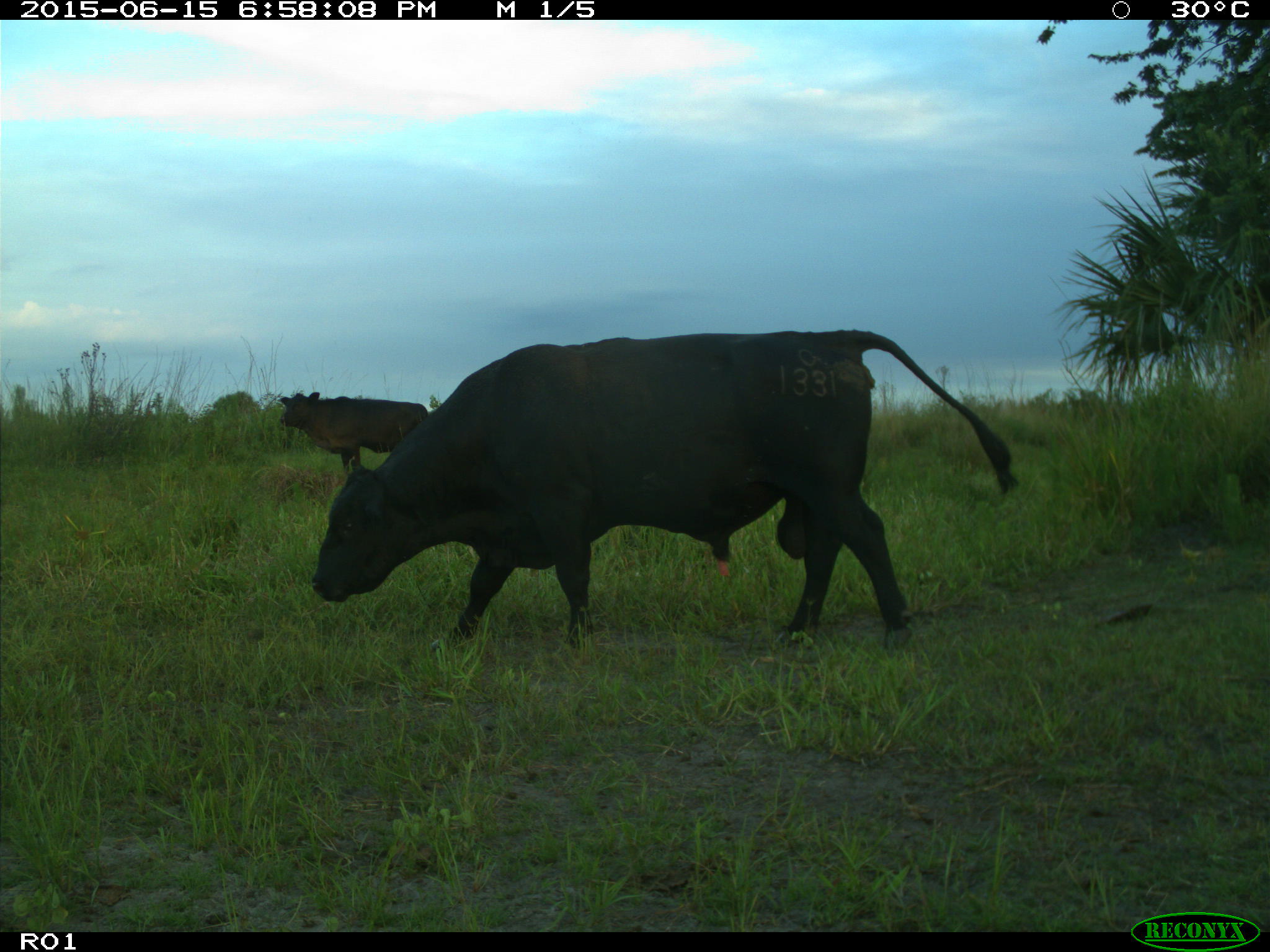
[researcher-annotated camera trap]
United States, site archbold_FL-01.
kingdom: Animalia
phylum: Chordata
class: Mammalia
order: Artiodactyla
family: Bovidae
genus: Bos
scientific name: Bos taurus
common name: domestic cow